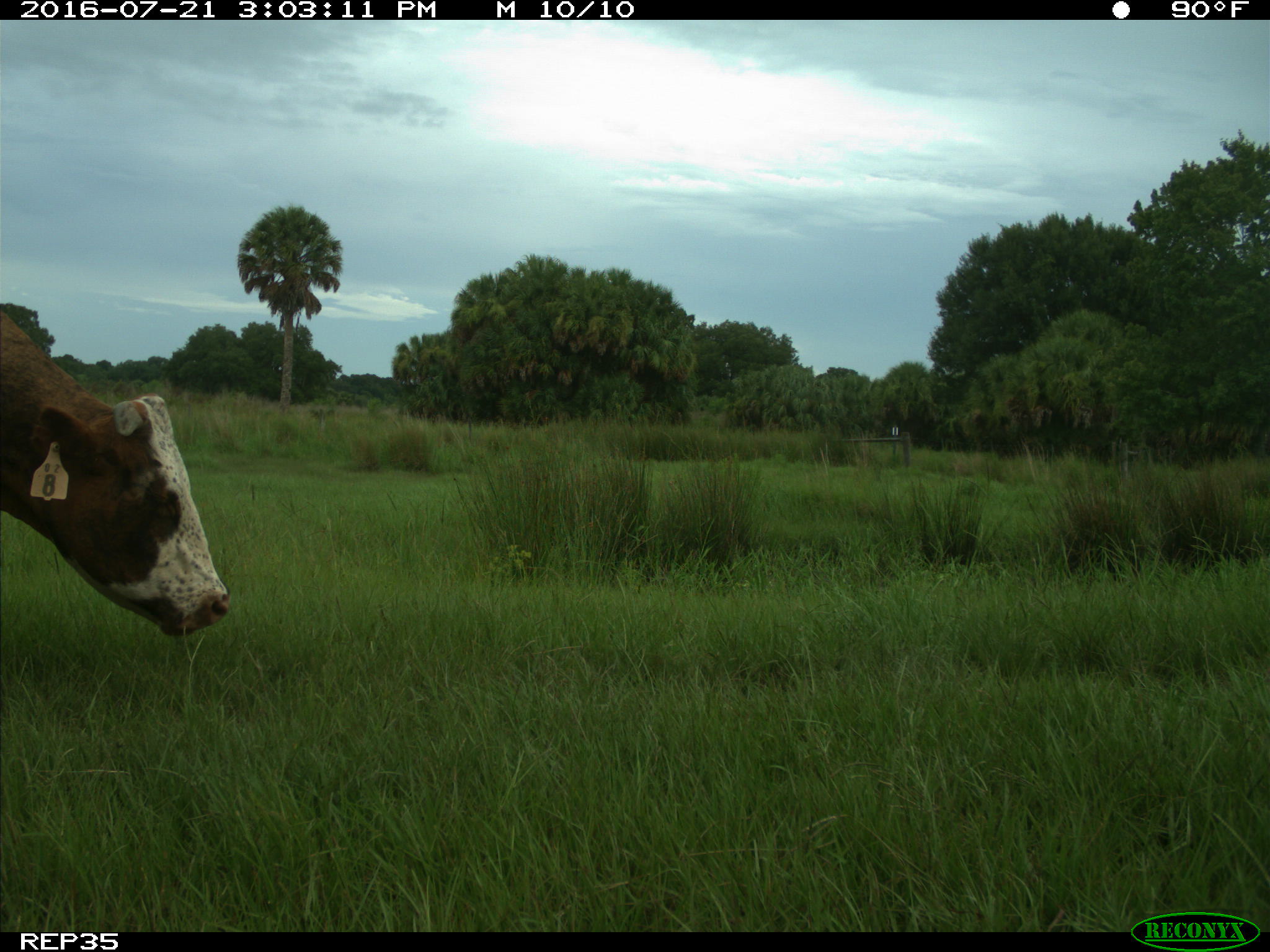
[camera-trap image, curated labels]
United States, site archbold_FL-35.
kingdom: Animalia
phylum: Chordata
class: Mammalia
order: Artiodactyla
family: Bovidae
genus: Bos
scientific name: Bos taurus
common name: domestic cow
Bos taurus (domestic cow).